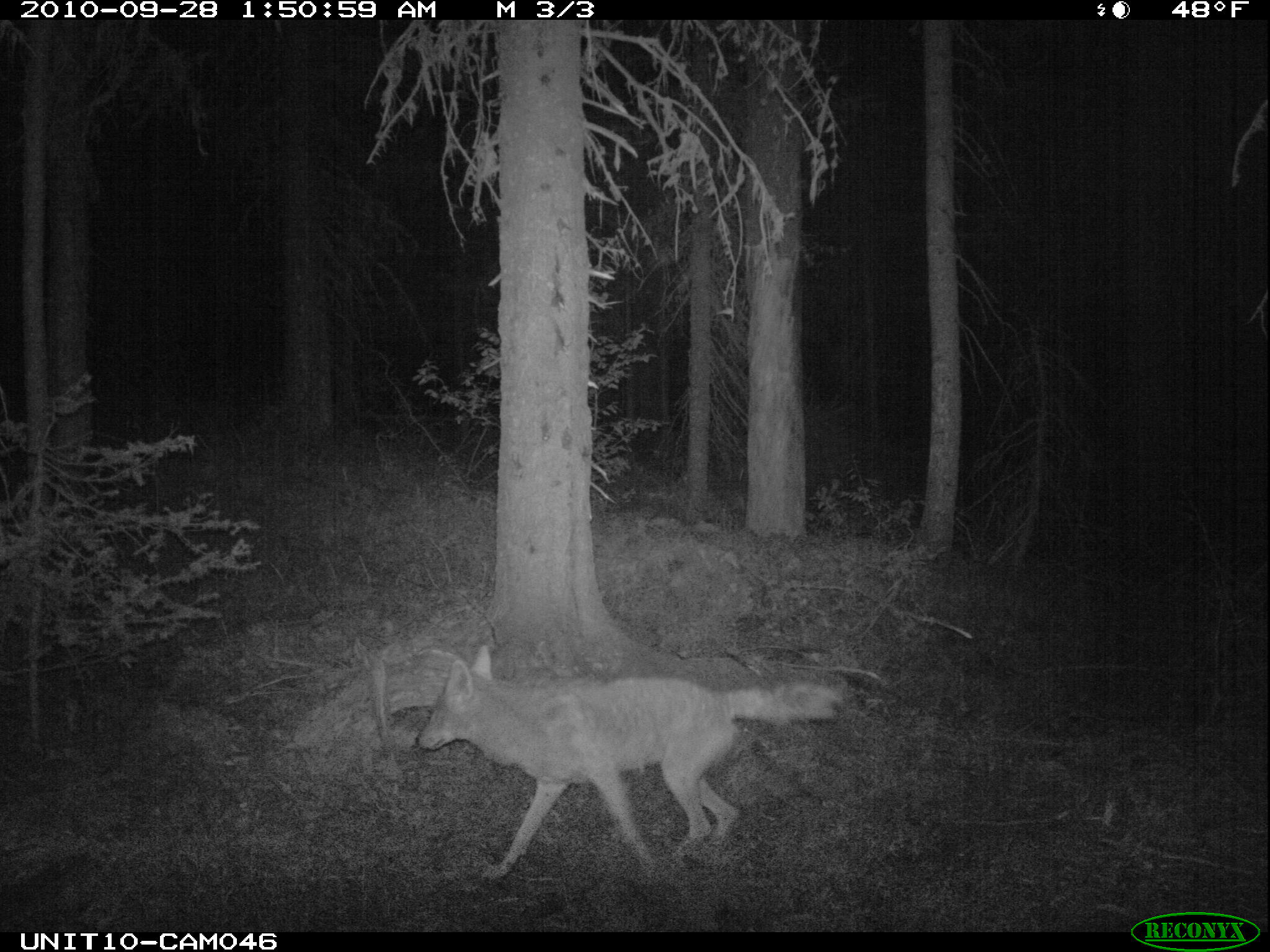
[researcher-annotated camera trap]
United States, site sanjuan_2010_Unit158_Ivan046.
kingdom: Animalia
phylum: Chordata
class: Mammalia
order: Carnivora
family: Canidae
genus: Canis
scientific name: Canis latrans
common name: coyote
Canis latrans (coyote).